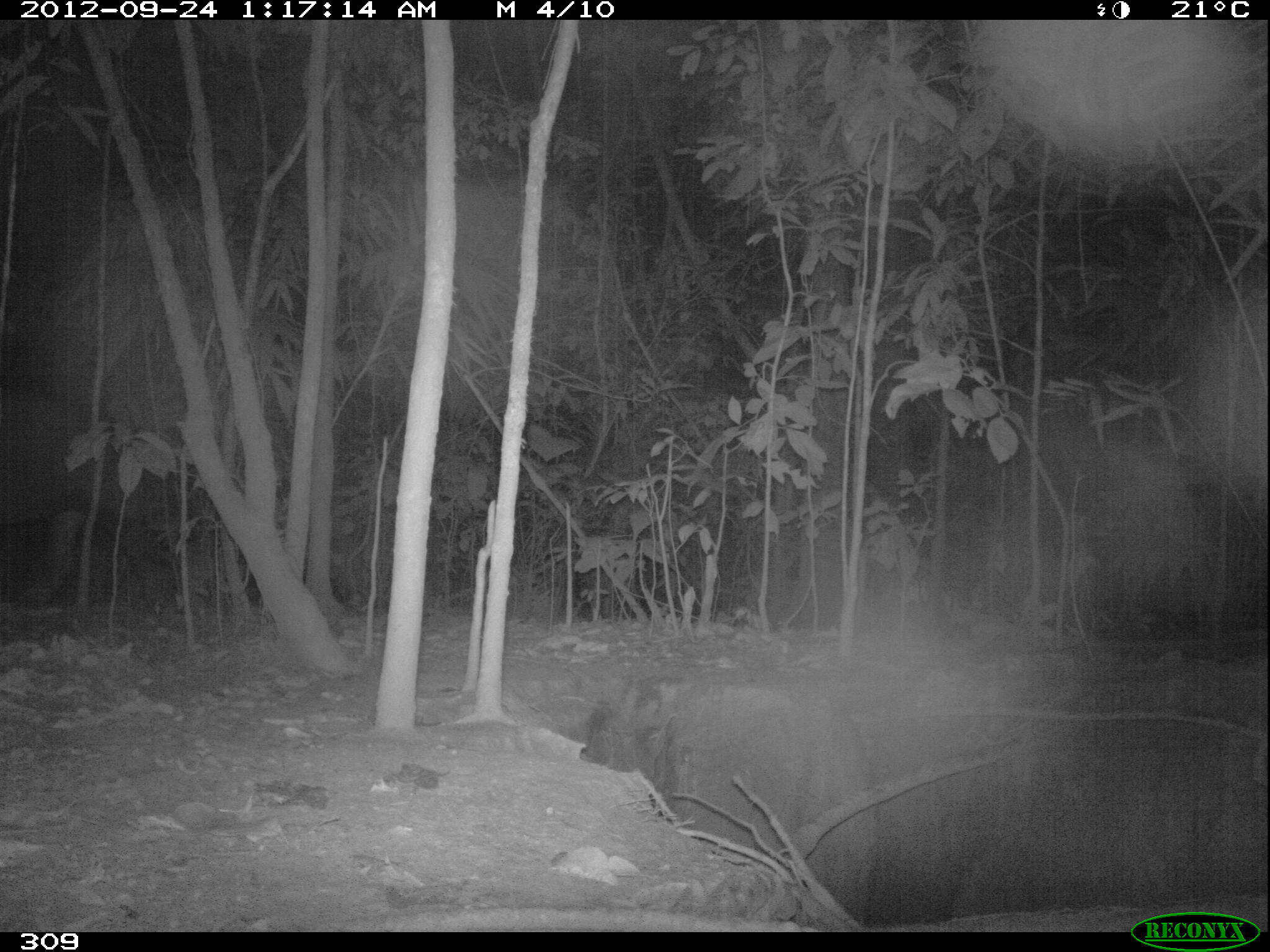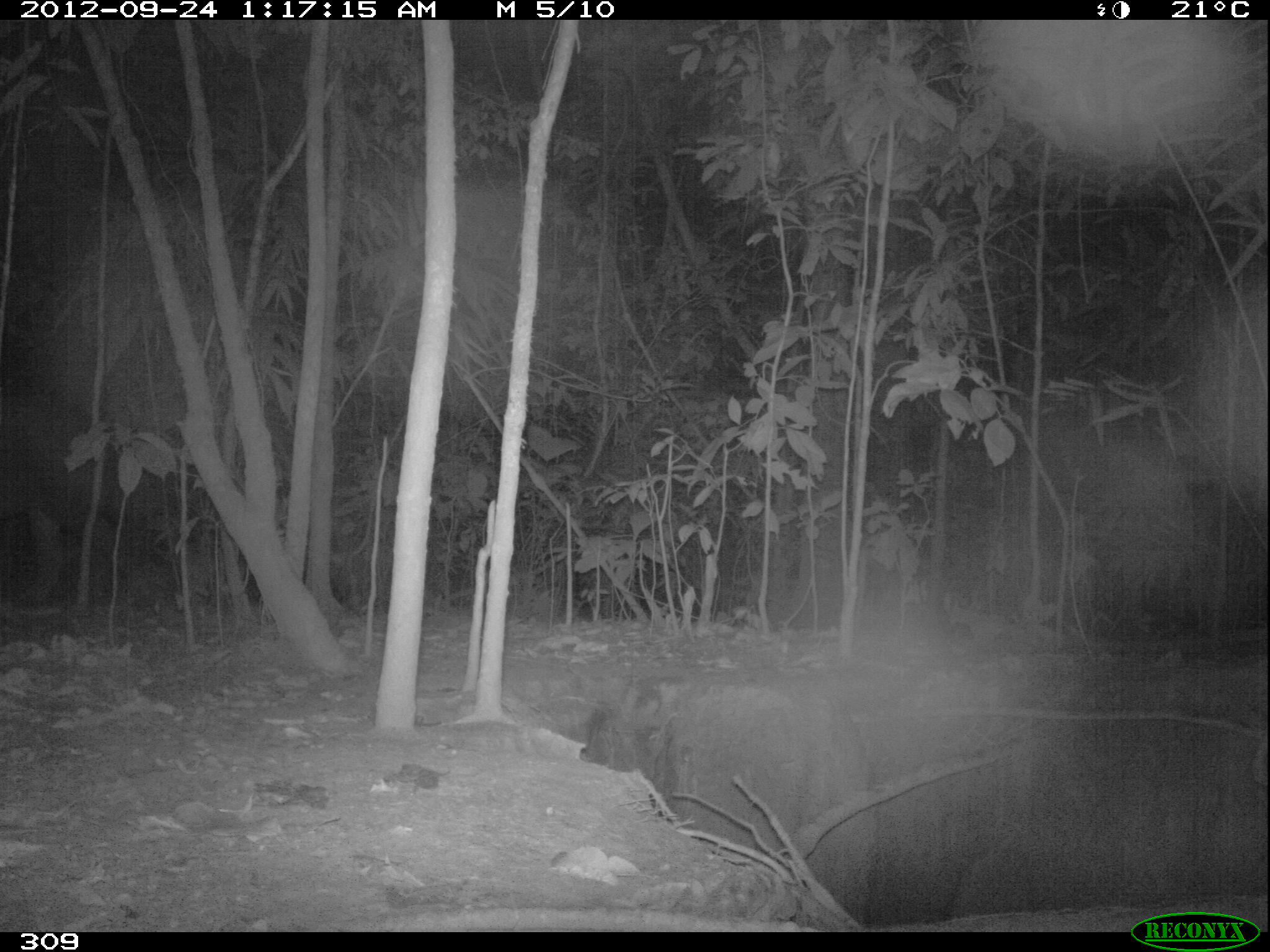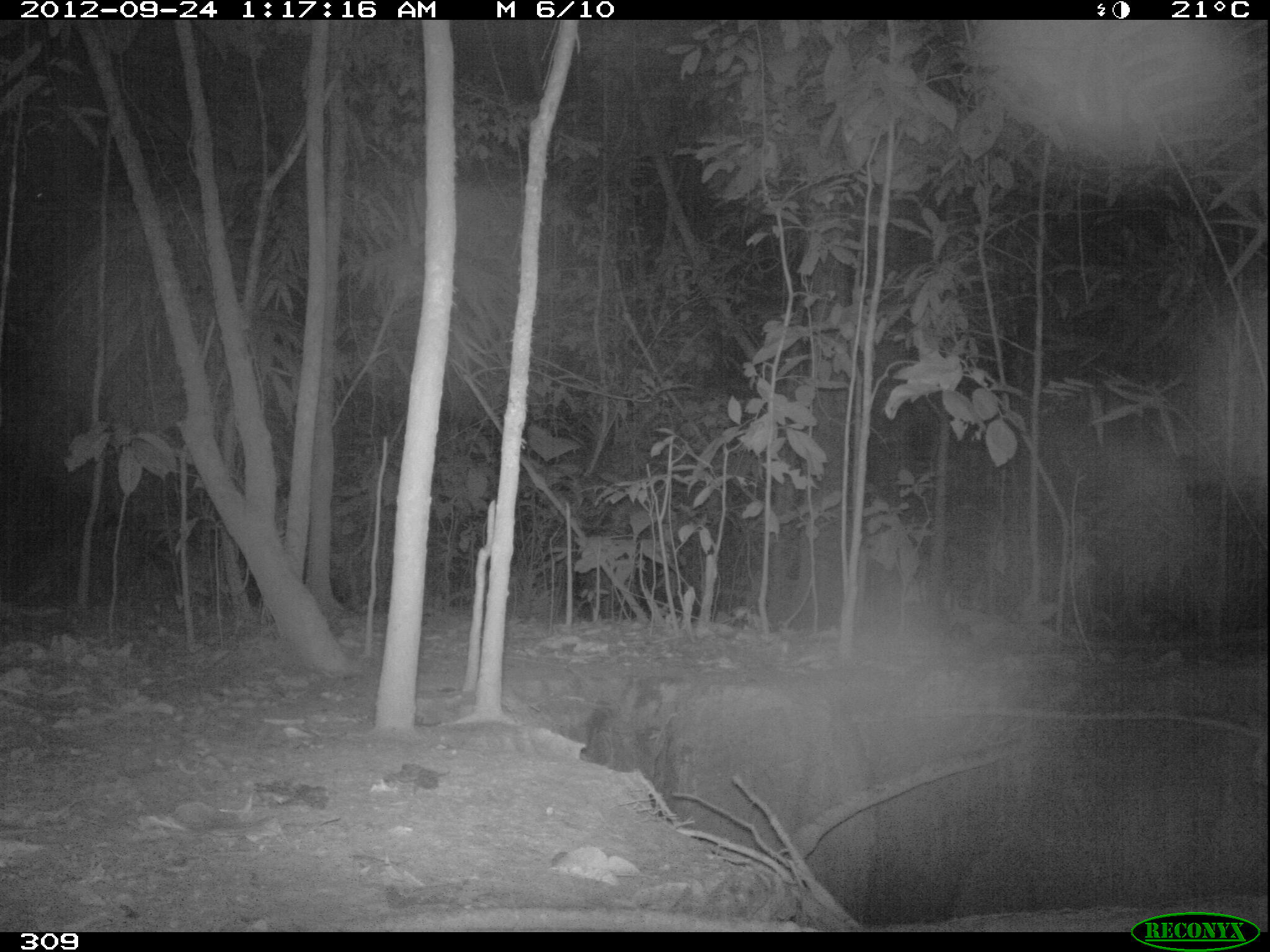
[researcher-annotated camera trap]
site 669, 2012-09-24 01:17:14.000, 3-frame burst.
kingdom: Animalia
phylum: Chordata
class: Mammalia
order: Perissodactyla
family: Tapiridae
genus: Tapirus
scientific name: Tapirus terrestris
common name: south american tapir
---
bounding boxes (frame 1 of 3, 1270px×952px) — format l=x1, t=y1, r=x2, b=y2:
tapirus terrestris: l=0, t=387, r=164, b=610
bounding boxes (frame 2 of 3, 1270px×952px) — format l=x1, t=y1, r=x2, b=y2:
tapirus terrestris: l=0, t=382, r=175, b=617